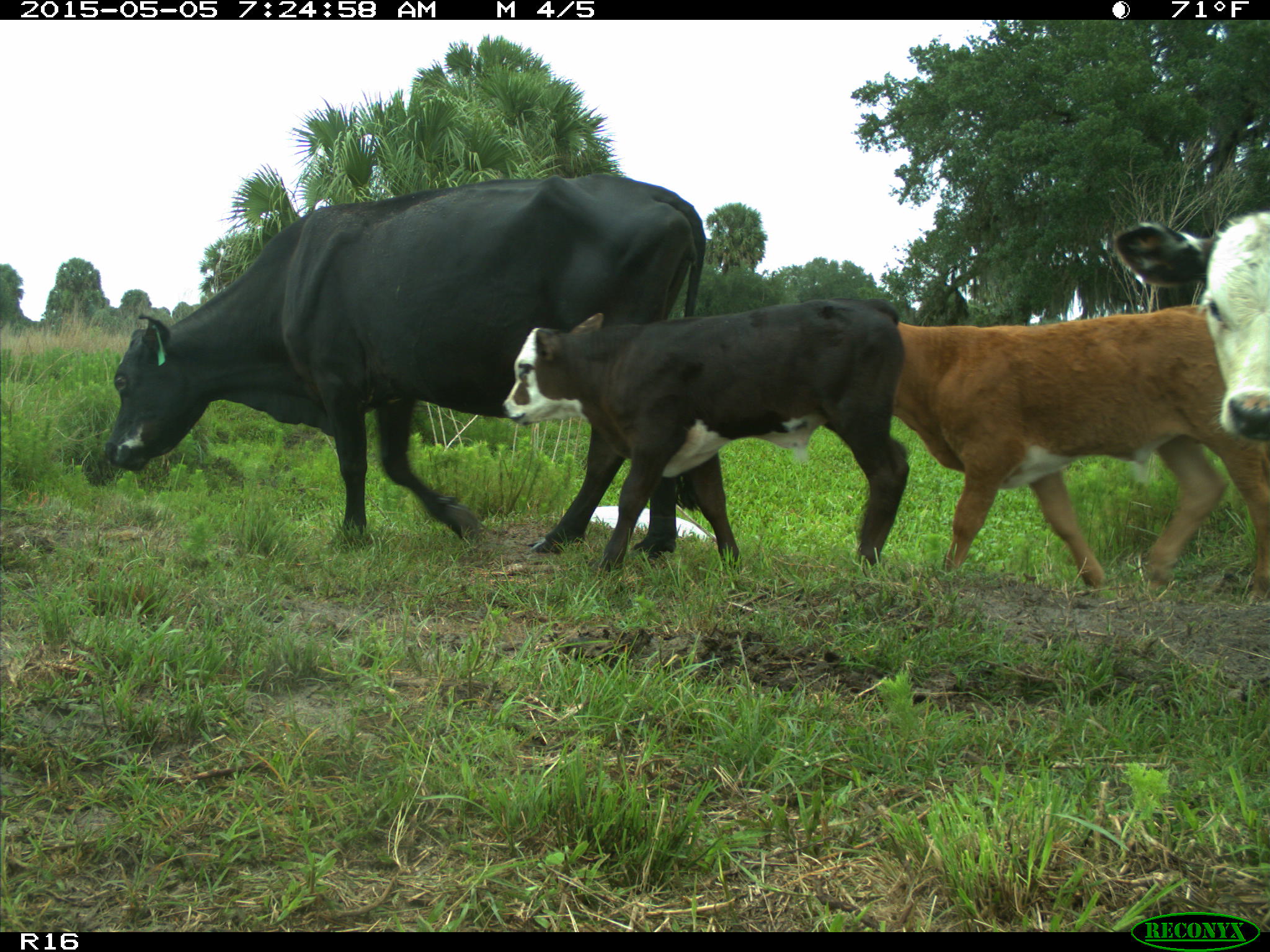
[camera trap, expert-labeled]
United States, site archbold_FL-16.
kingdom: Animalia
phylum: Chordata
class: Mammalia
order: Artiodactyla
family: Bovidae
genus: Bos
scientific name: Bos taurus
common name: domestic cow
Bos taurus (domestic cow).